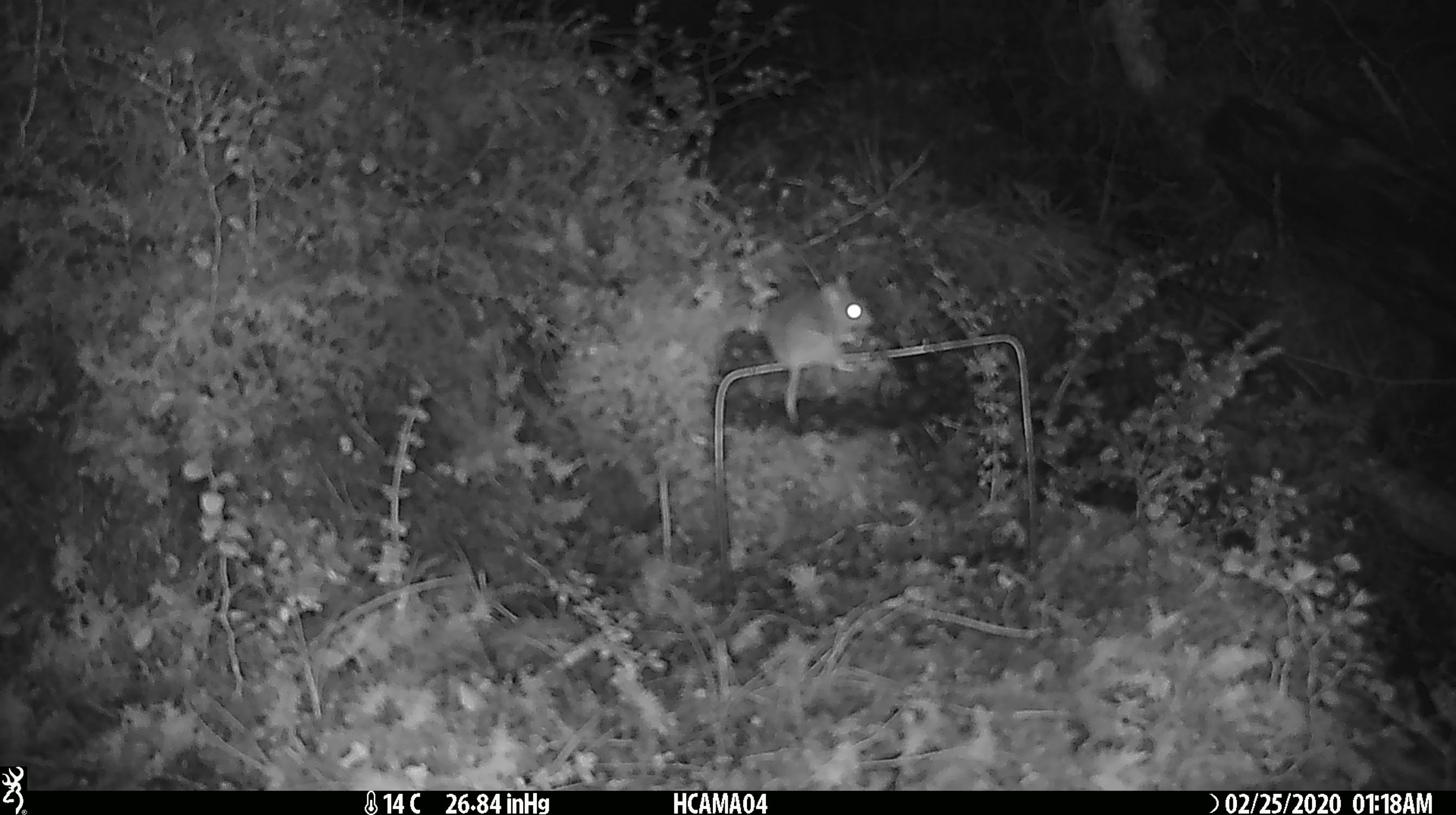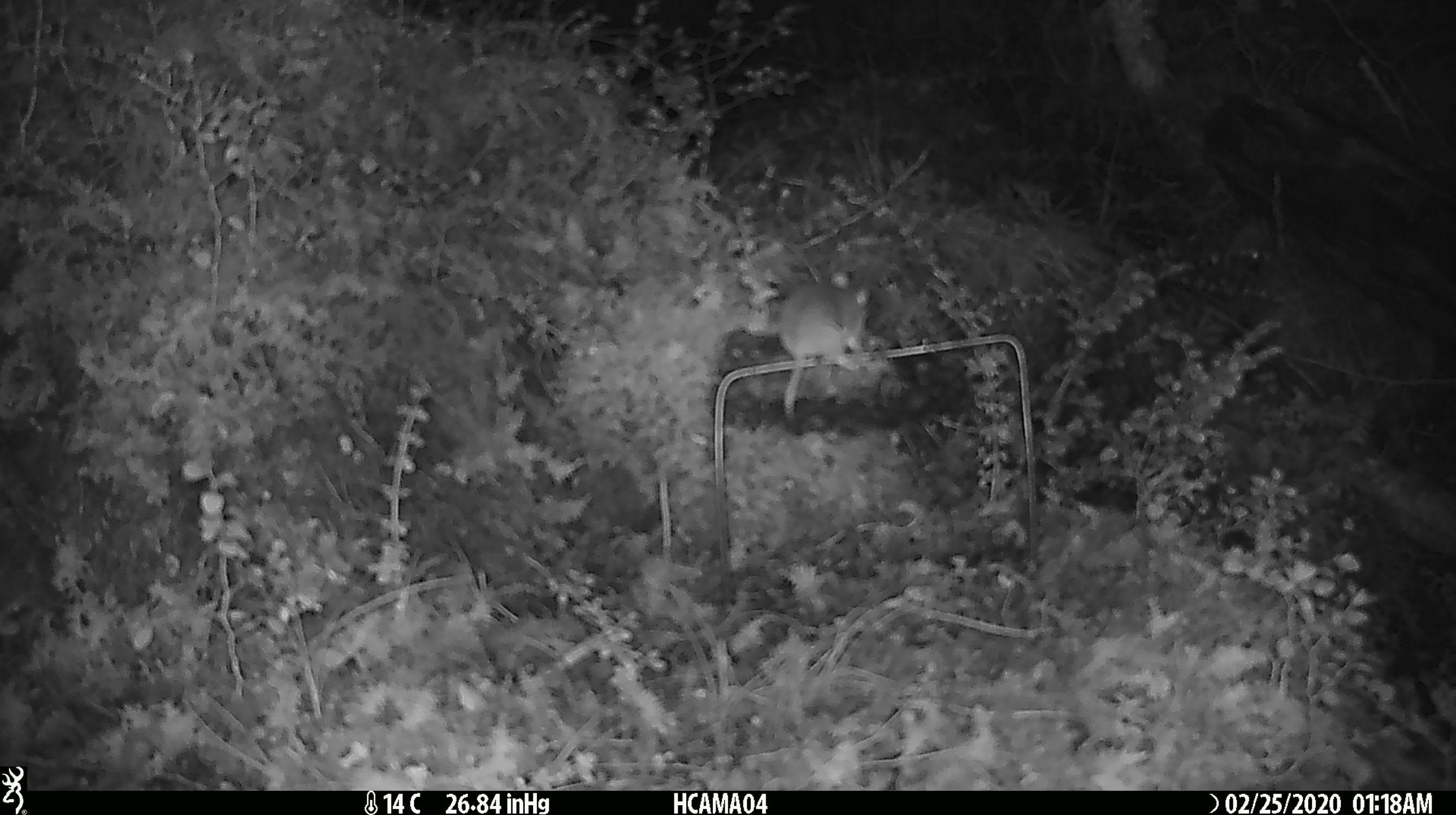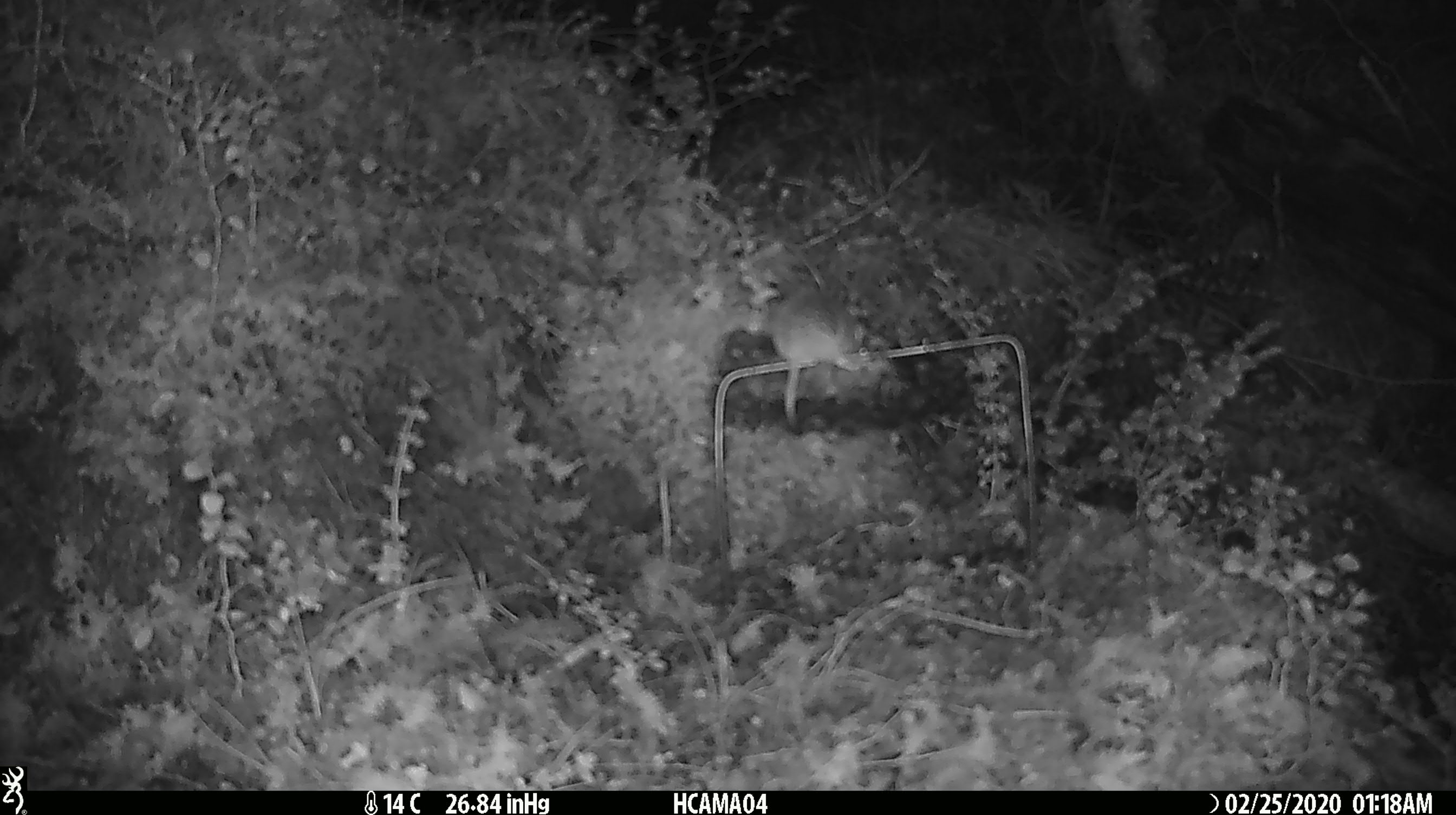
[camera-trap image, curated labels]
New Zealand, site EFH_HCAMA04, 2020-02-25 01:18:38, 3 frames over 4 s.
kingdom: Animalia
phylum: Chordata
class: Mammalia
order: Rodentia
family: Muridae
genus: Mus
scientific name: Mus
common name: mouse